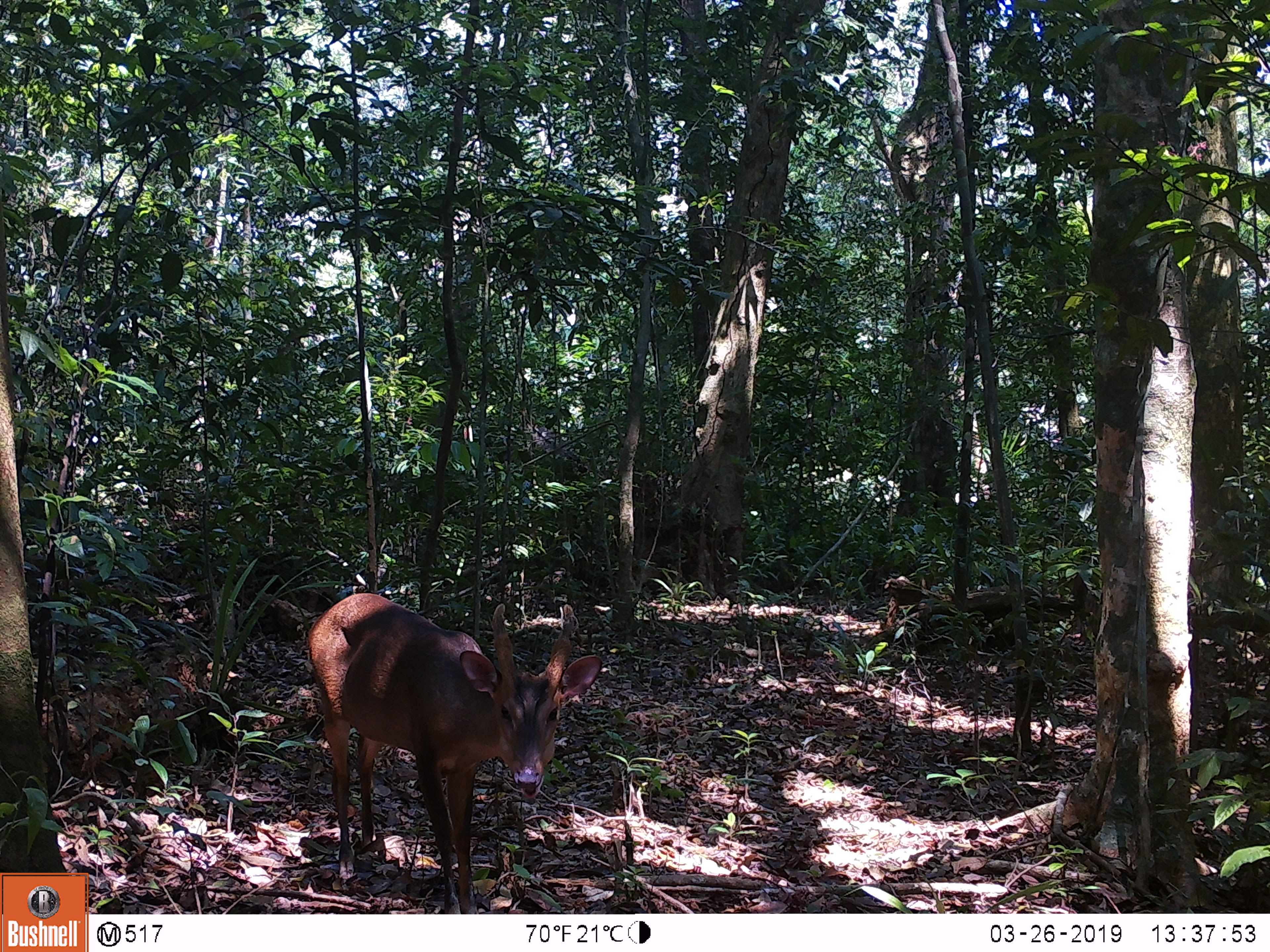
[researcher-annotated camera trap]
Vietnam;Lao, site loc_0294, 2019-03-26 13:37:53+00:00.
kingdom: Animalia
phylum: Chordata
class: Mammalia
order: Artiodactyla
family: Cervidae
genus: Muntiacus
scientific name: Muntiacus vuquangensis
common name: large-antlered muntjac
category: large antlered muntjac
Large antlered muntjac (large-antlered muntjac) (Muntiacus vuquangensis). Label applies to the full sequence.